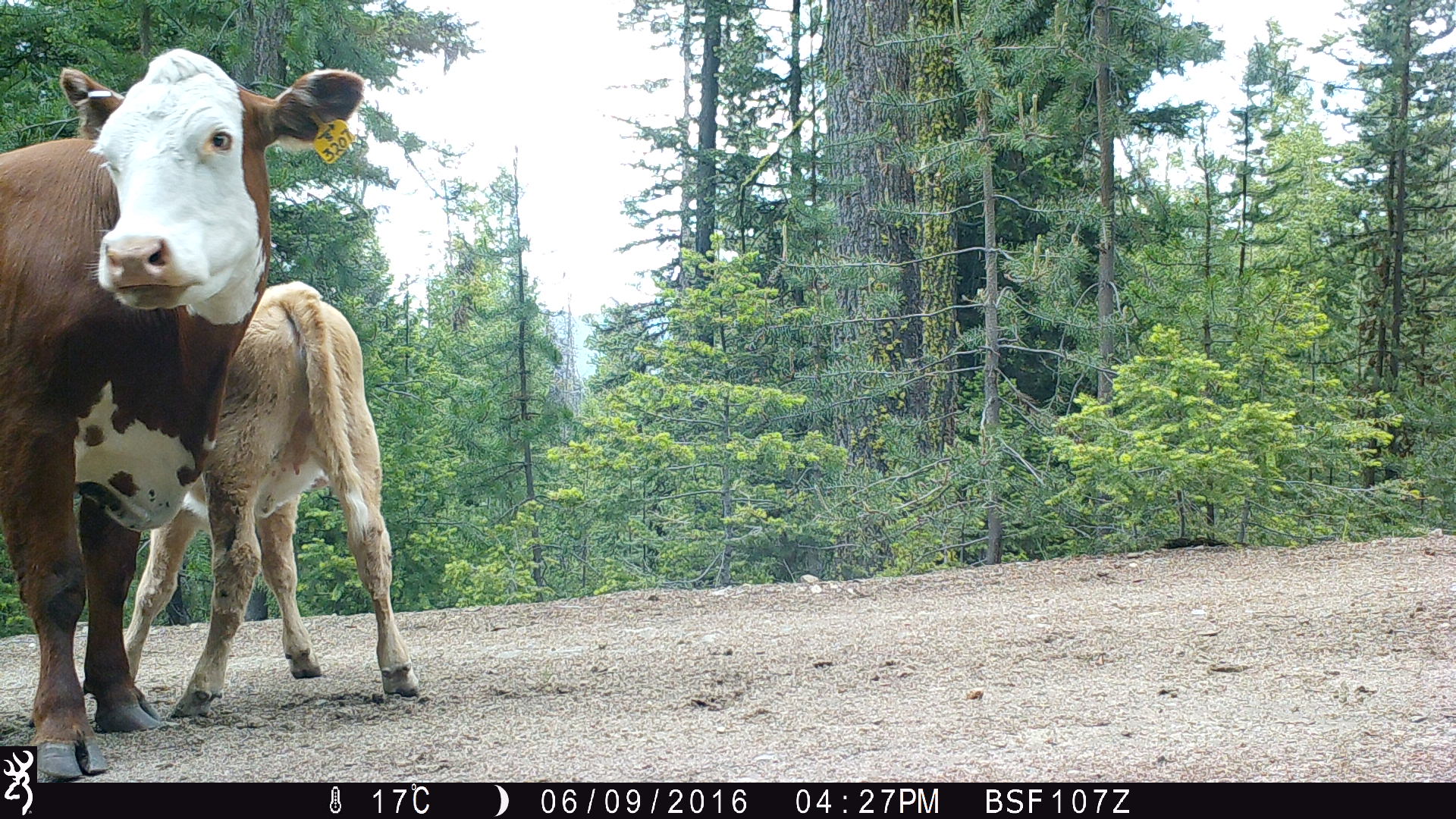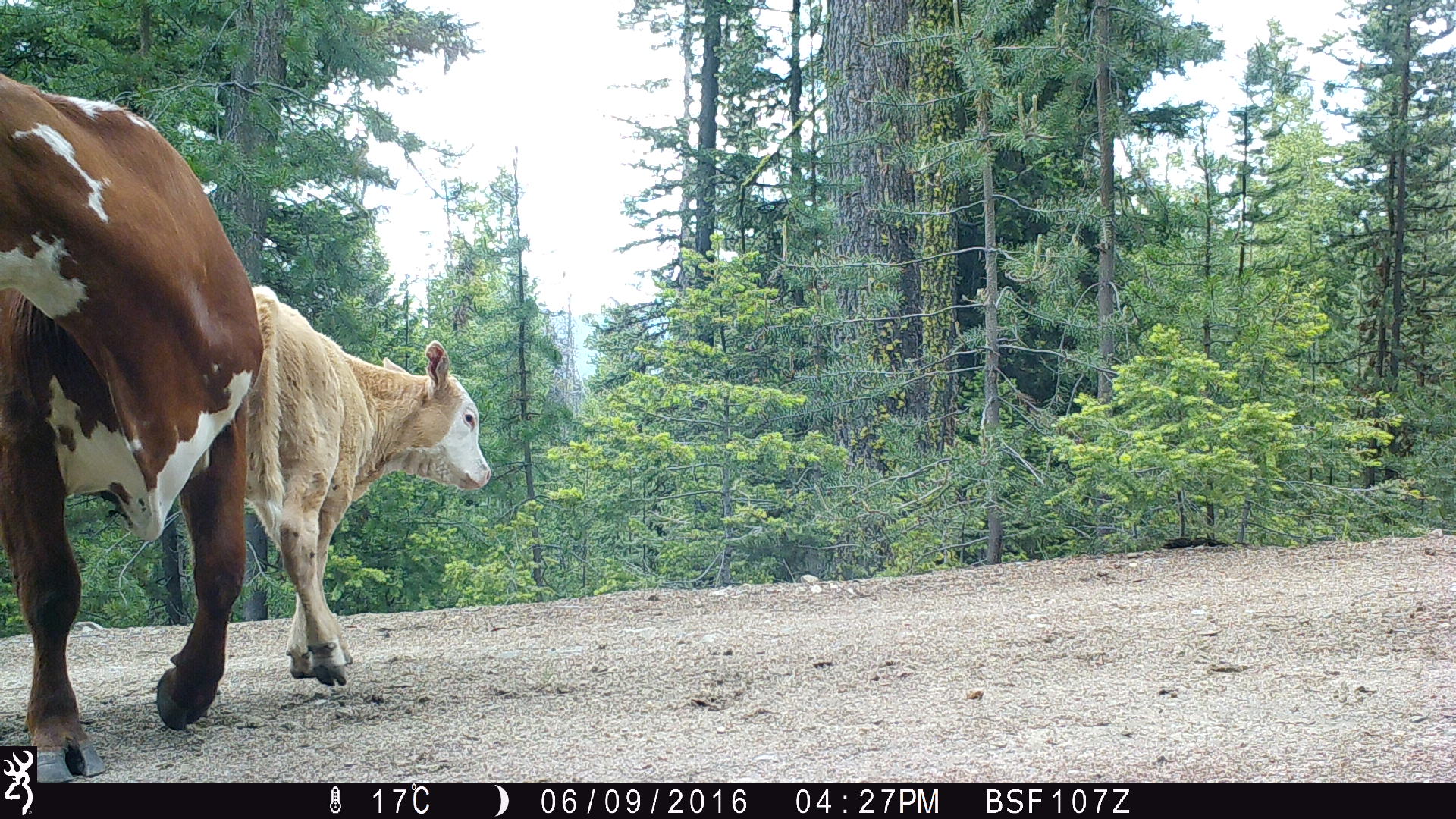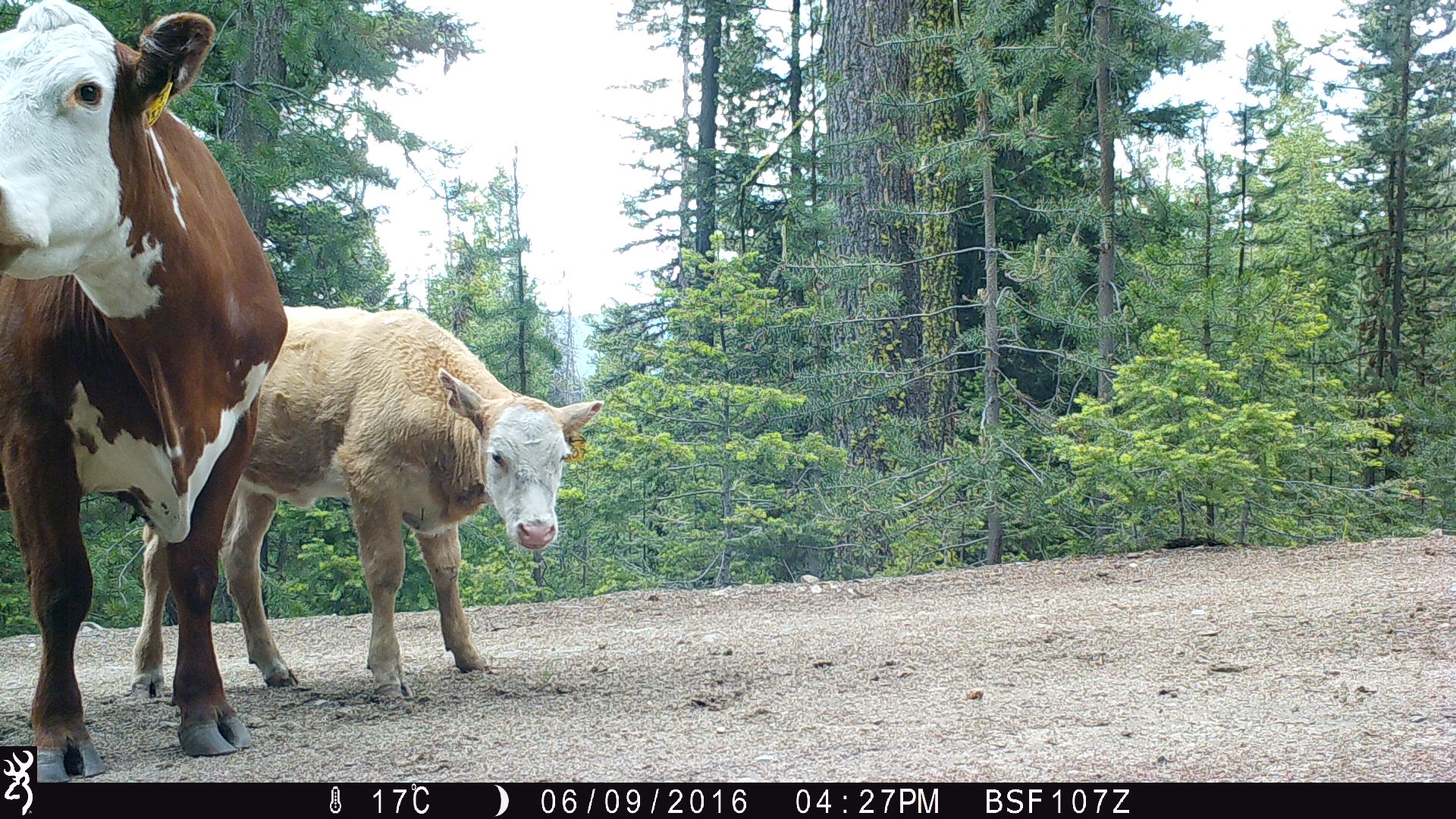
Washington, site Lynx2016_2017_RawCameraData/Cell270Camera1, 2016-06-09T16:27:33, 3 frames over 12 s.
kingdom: Animalia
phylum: Chordata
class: Mammalia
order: Artiodactyla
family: Bovidae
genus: Bos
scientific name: Bos taurus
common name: domestic cattle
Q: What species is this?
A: Domestic cattle (Bos taurus).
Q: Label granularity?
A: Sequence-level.